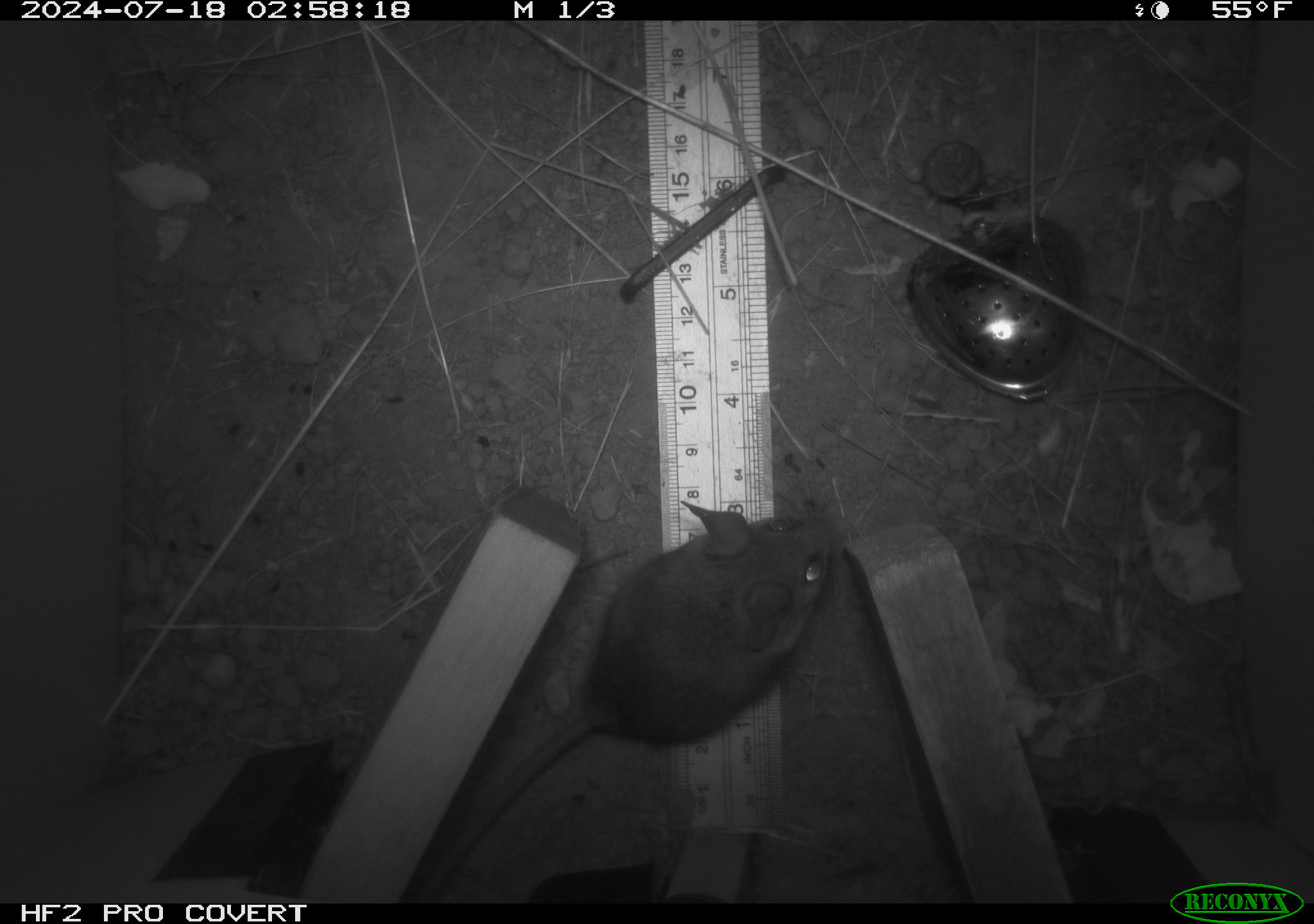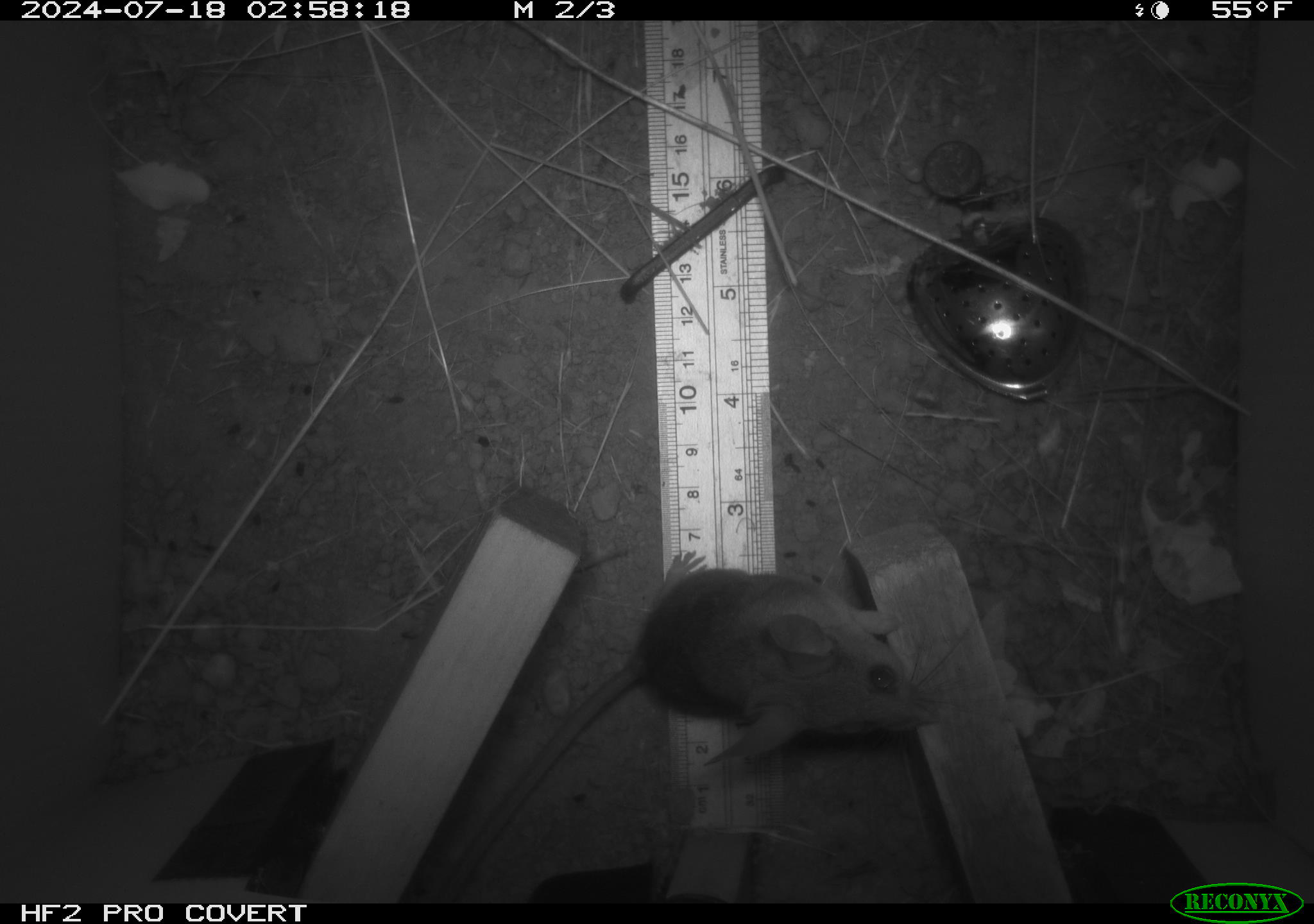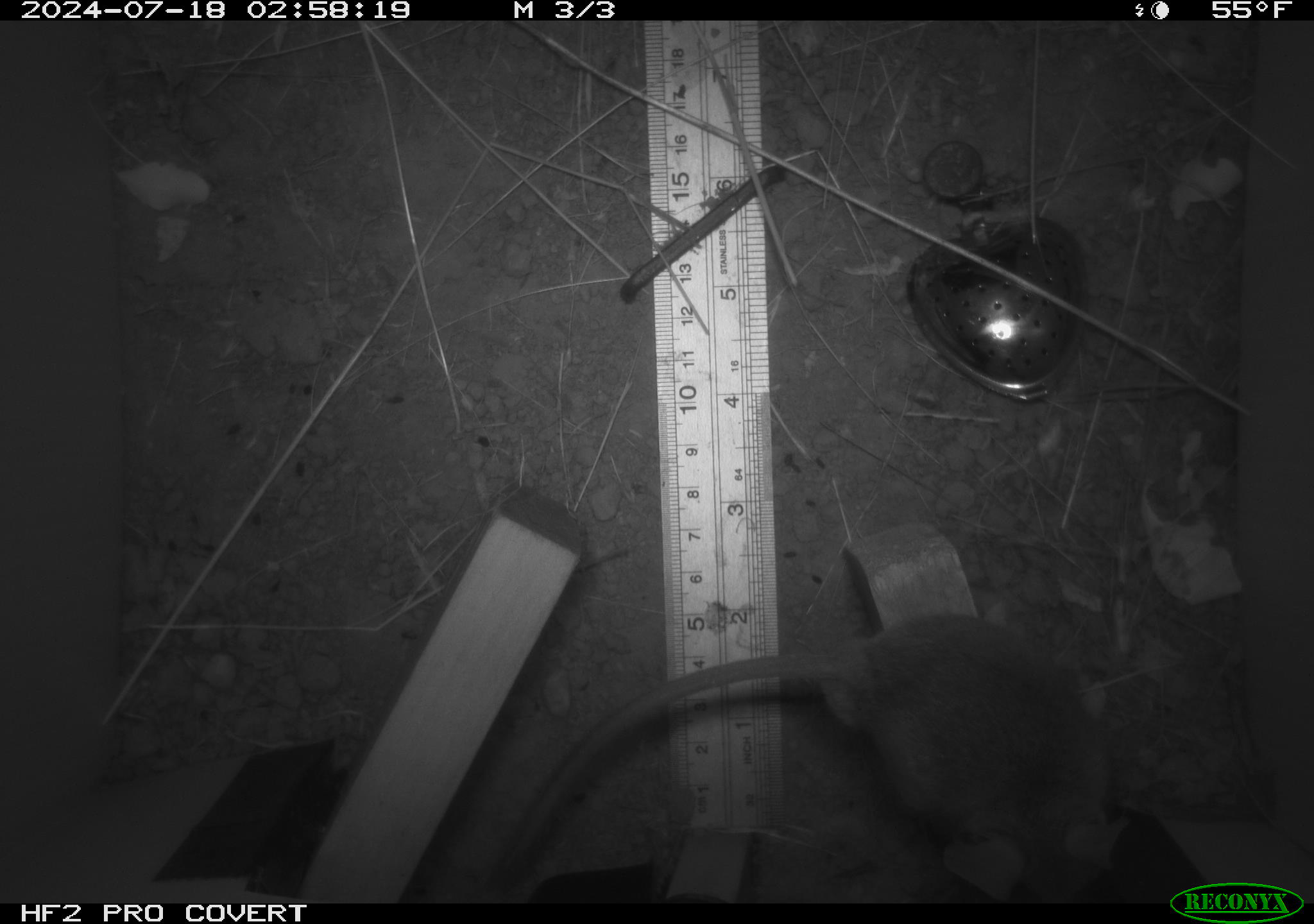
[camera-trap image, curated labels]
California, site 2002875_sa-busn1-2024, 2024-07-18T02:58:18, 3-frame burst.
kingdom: Animalia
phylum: Chordata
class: Mammalia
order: Rodentia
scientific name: Rodentia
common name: rodent